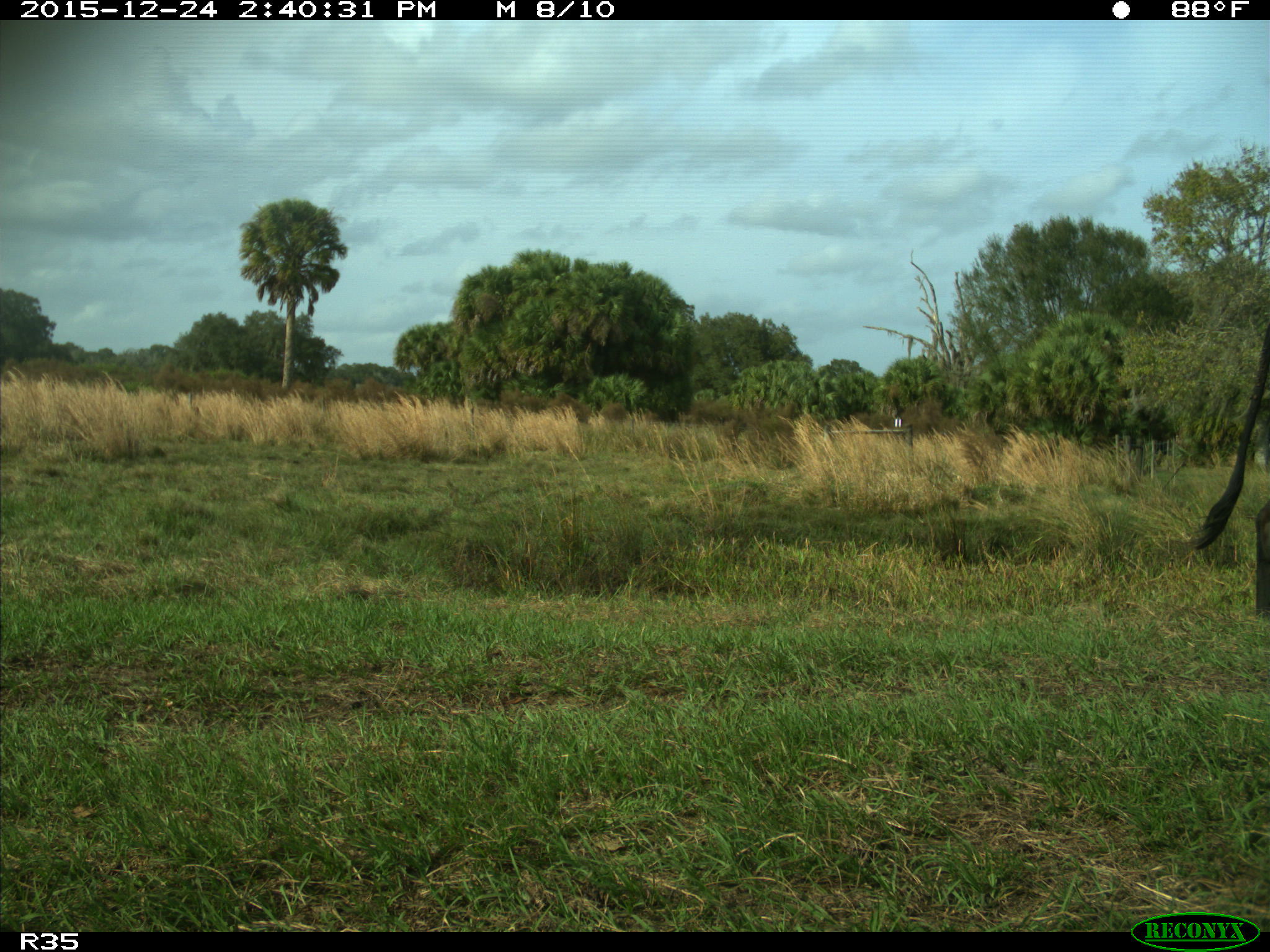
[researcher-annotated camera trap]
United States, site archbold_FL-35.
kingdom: Animalia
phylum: Chordata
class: Mammalia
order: Artiodactyla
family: Bovidae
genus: Bos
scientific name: Bos taurus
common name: domestic cow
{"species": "Bos taurus (domestic cow)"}